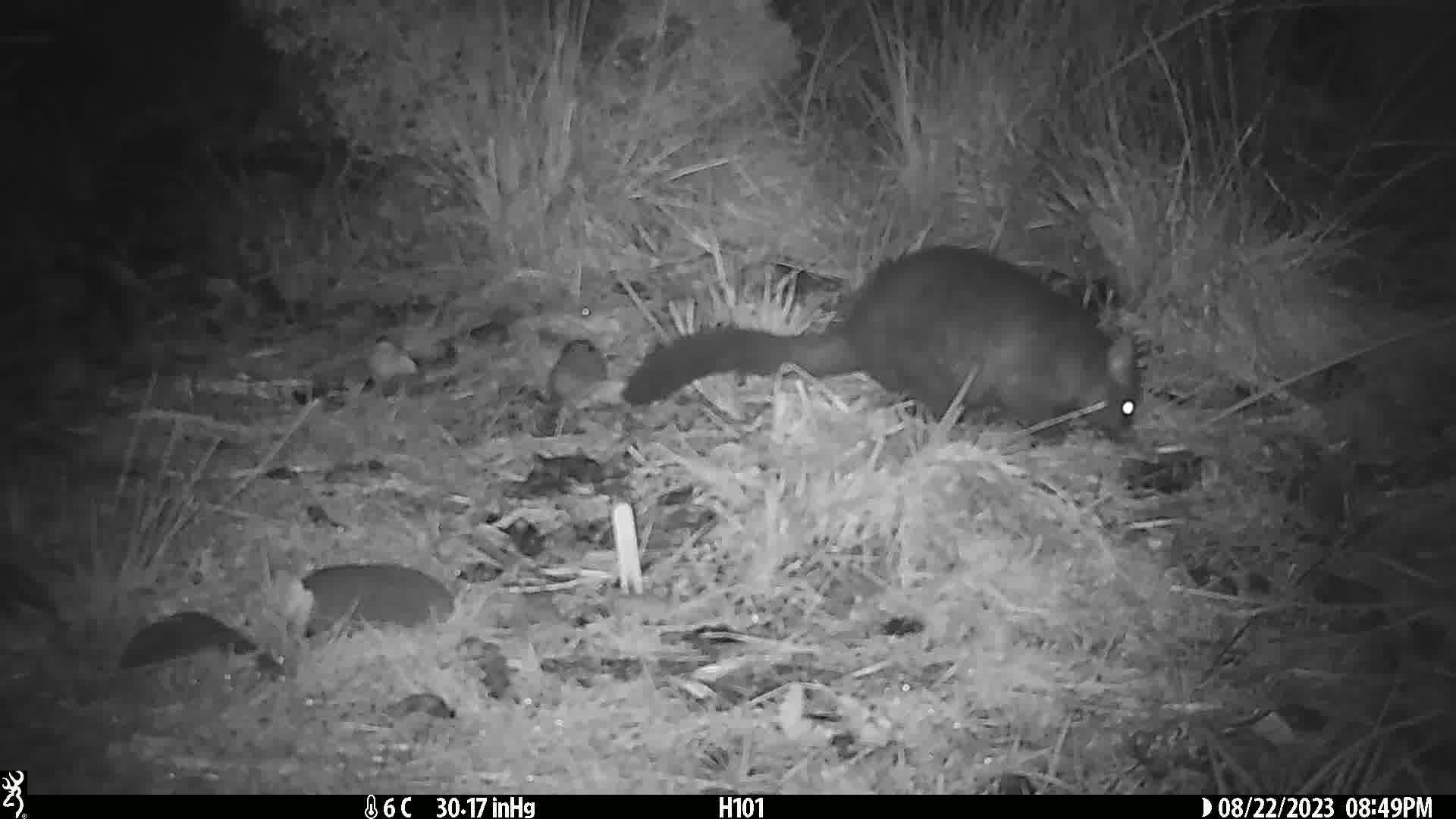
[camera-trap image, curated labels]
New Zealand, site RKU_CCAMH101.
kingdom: Animalia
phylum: Chordata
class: Mammalia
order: Diprotodontia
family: Phalangeridae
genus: Trichosurus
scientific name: Trichosurus vulpecula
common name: common brushtail possum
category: possum